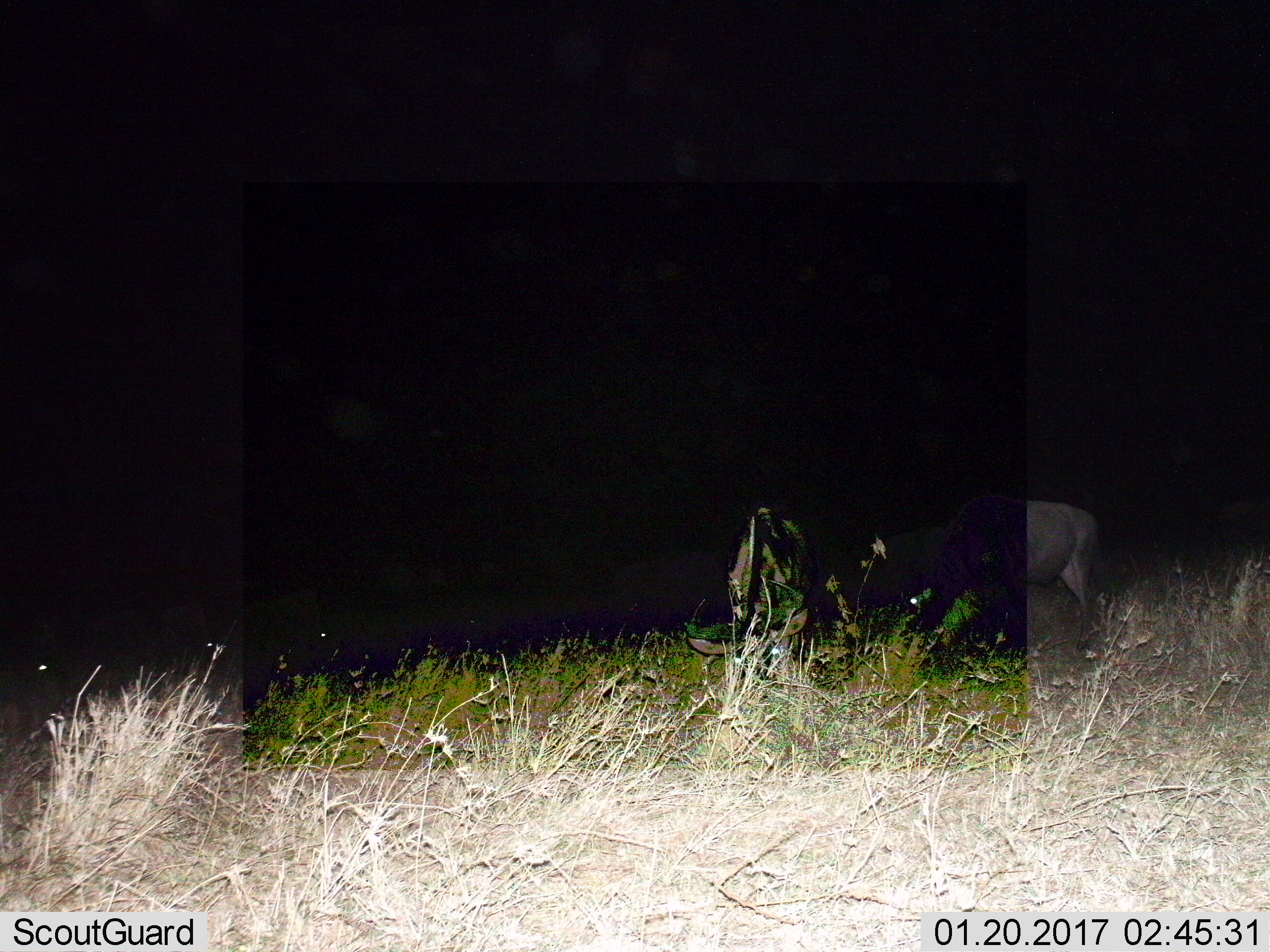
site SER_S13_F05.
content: unidentified animal